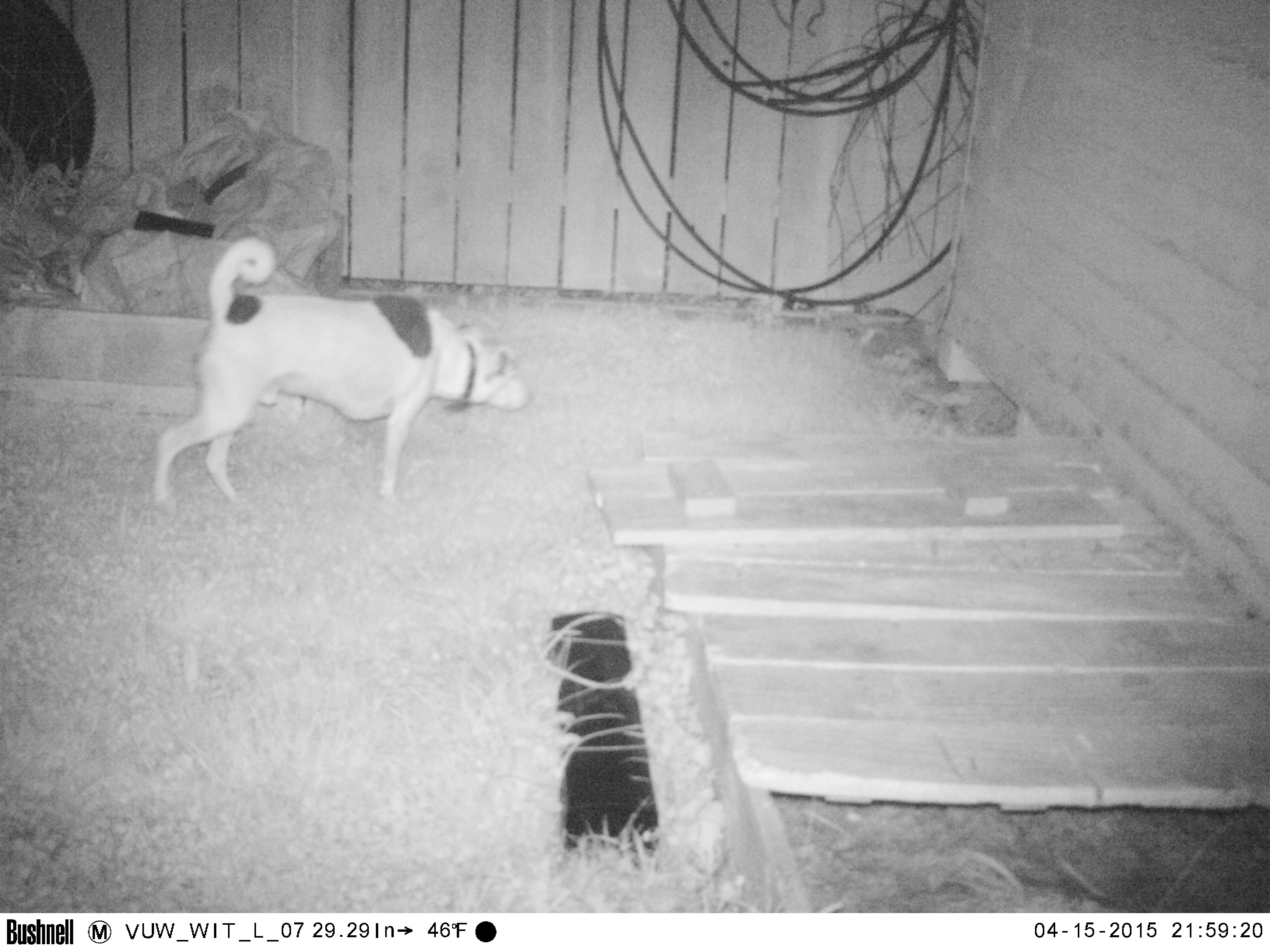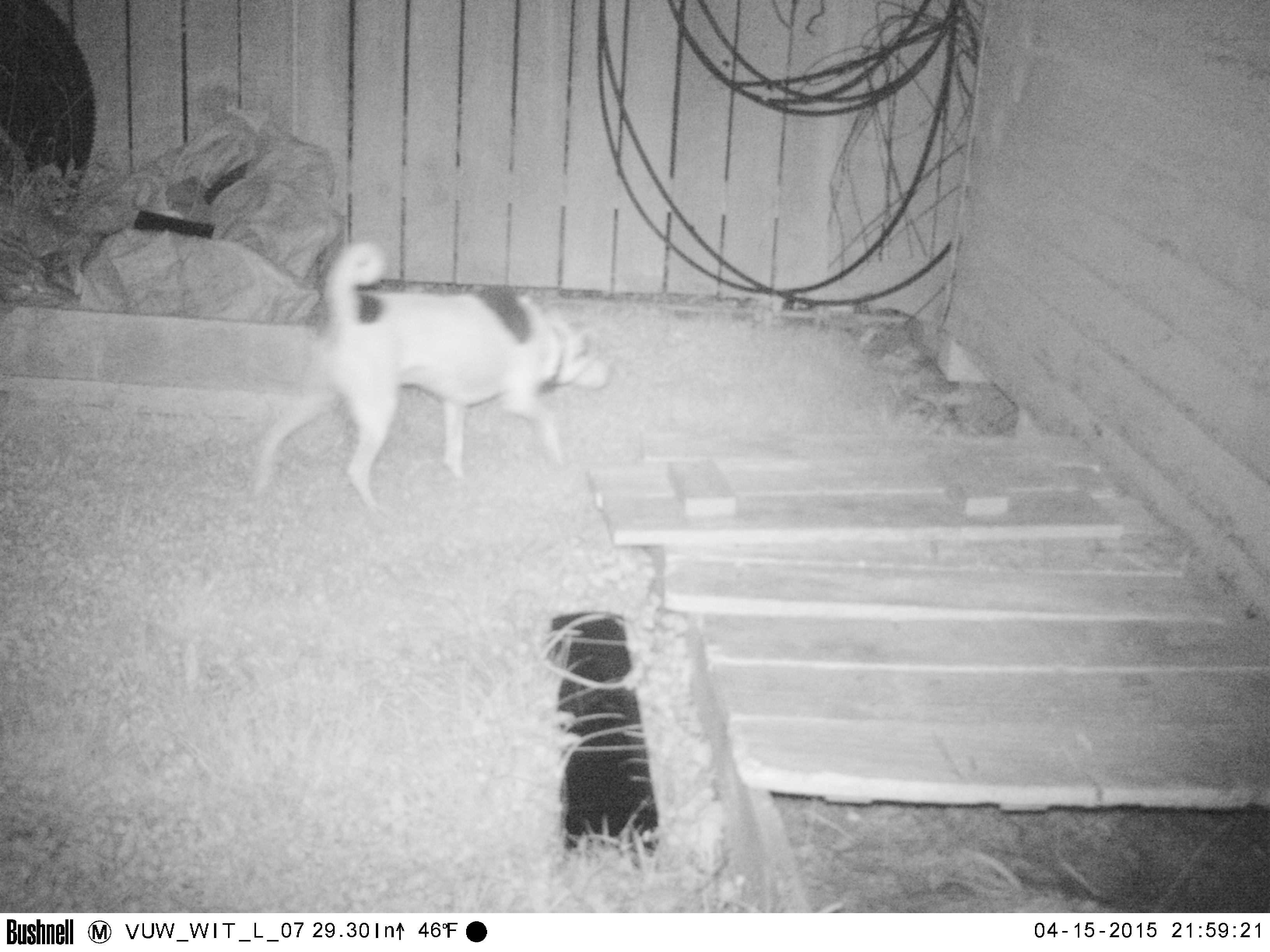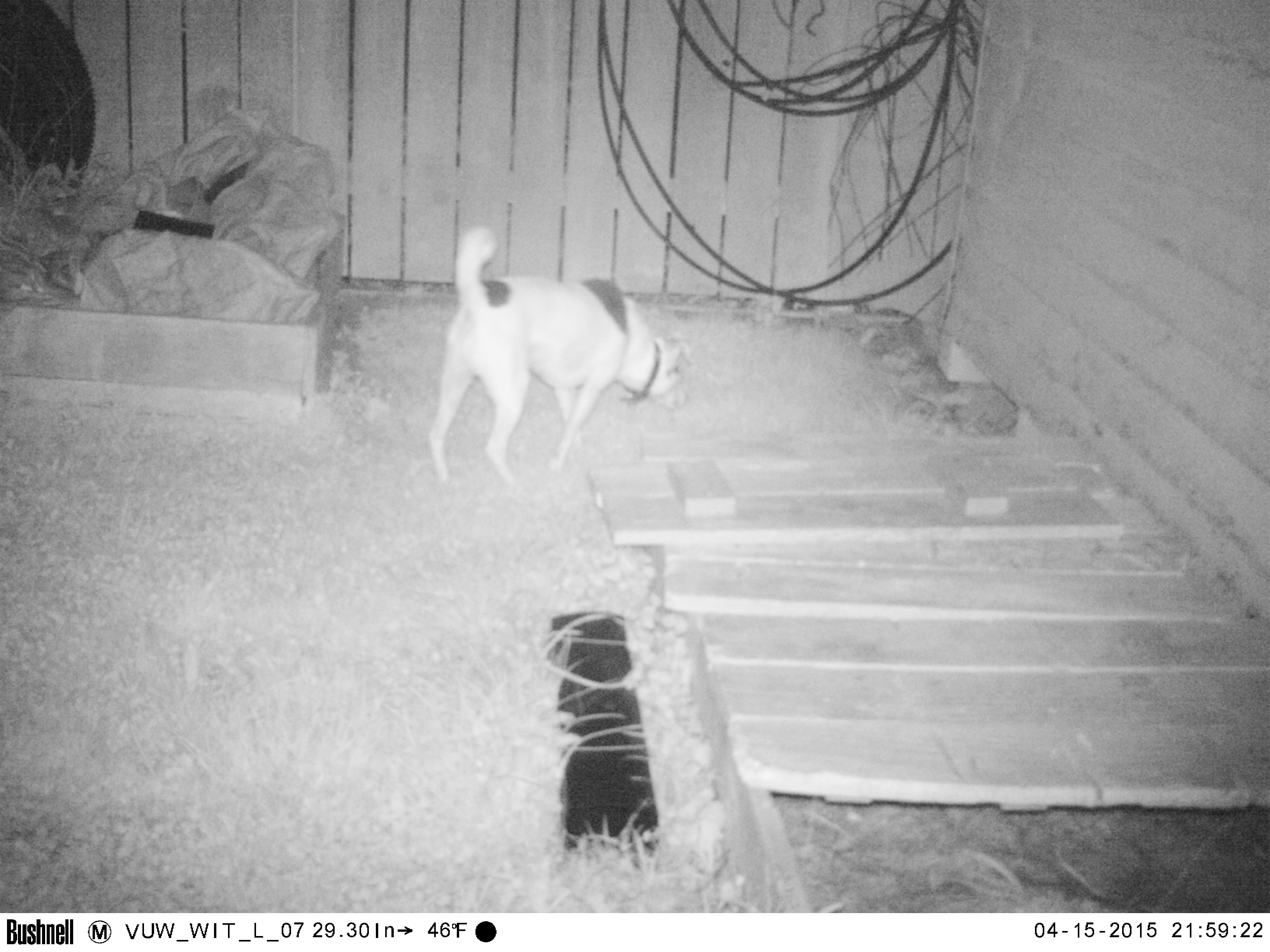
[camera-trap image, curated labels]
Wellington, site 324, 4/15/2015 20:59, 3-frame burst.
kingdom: Animalia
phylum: Chordata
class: Mammalia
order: Carnivora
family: Canidae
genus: Canis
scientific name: Canis familiaris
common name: dog